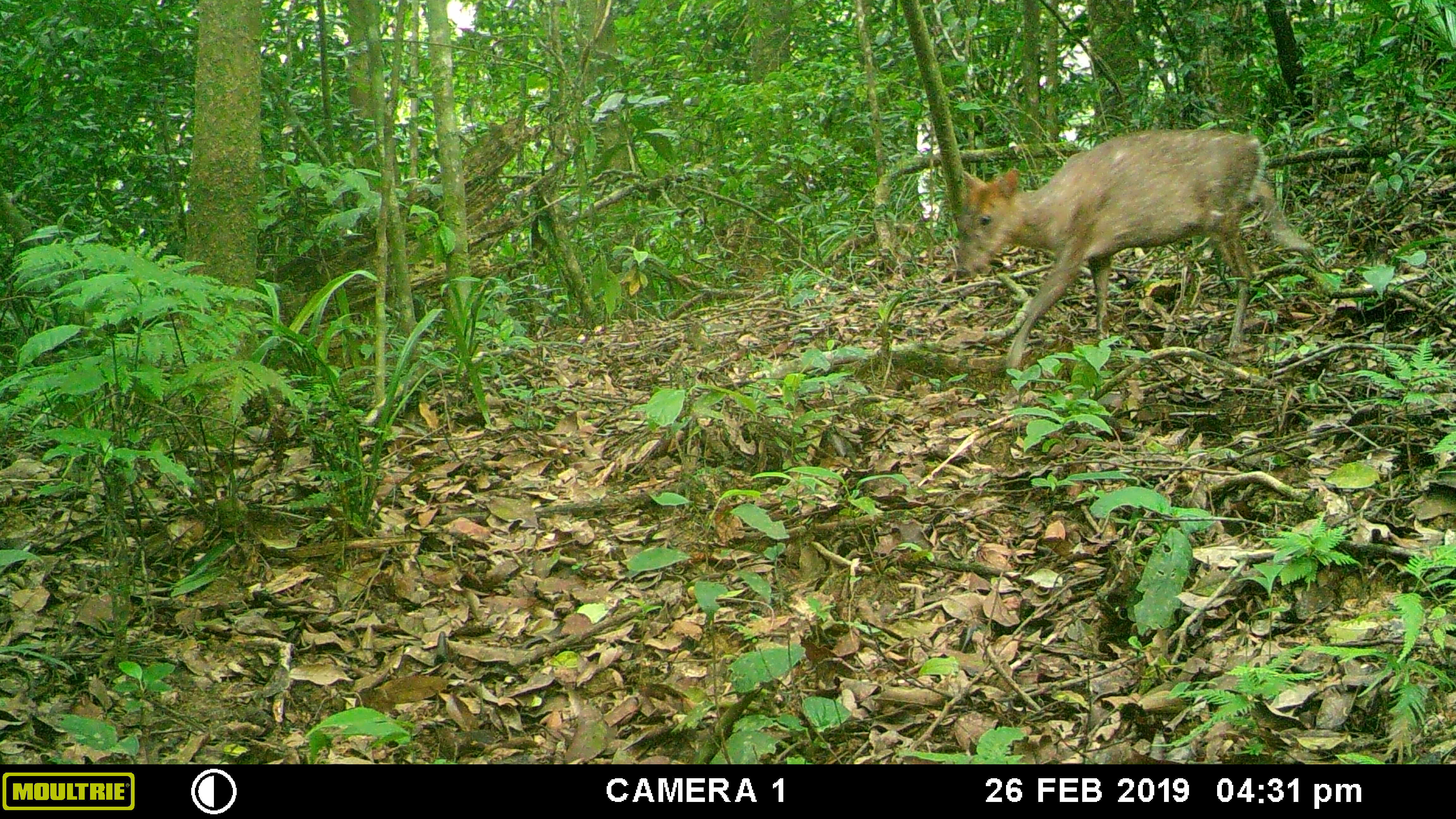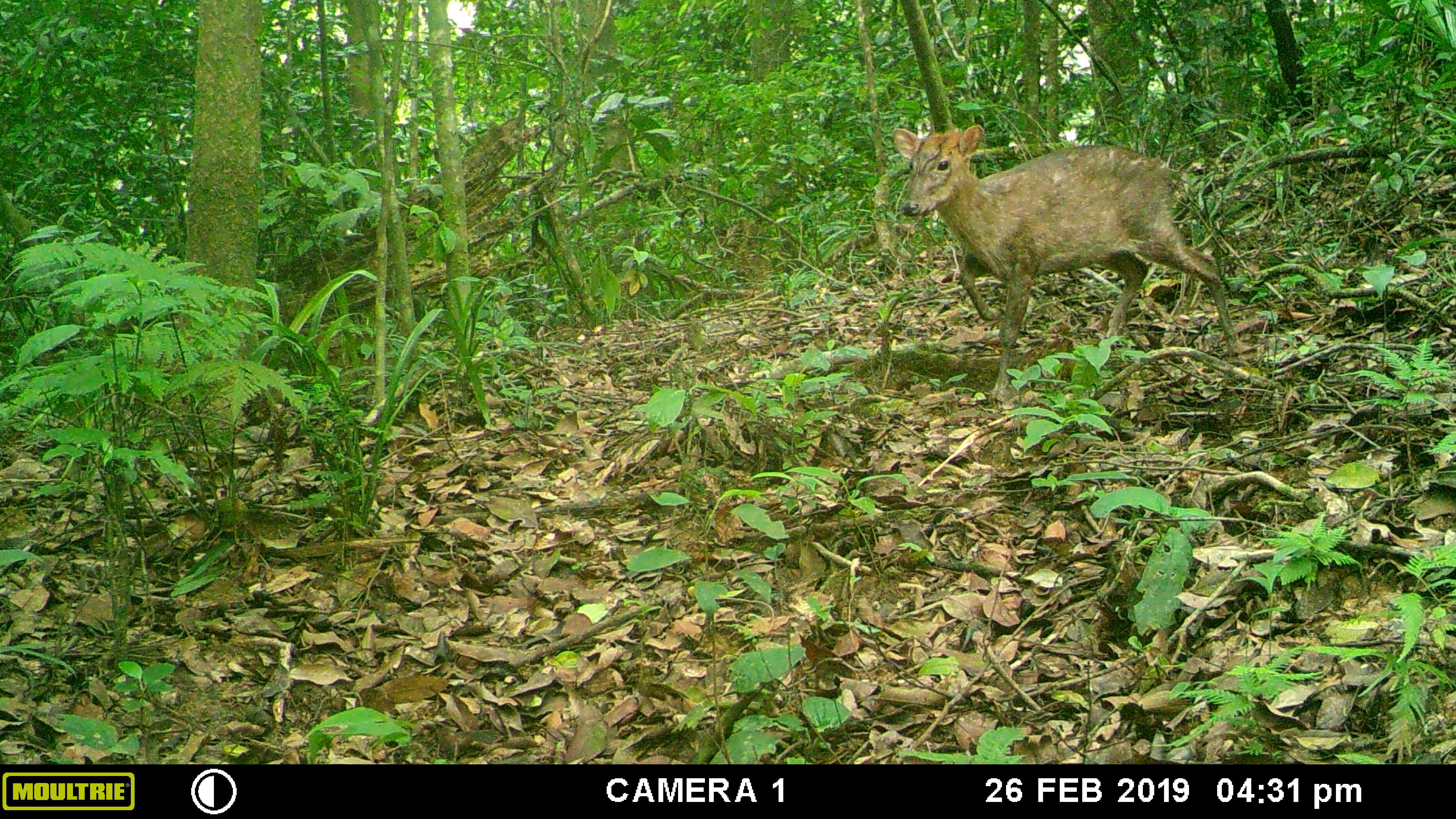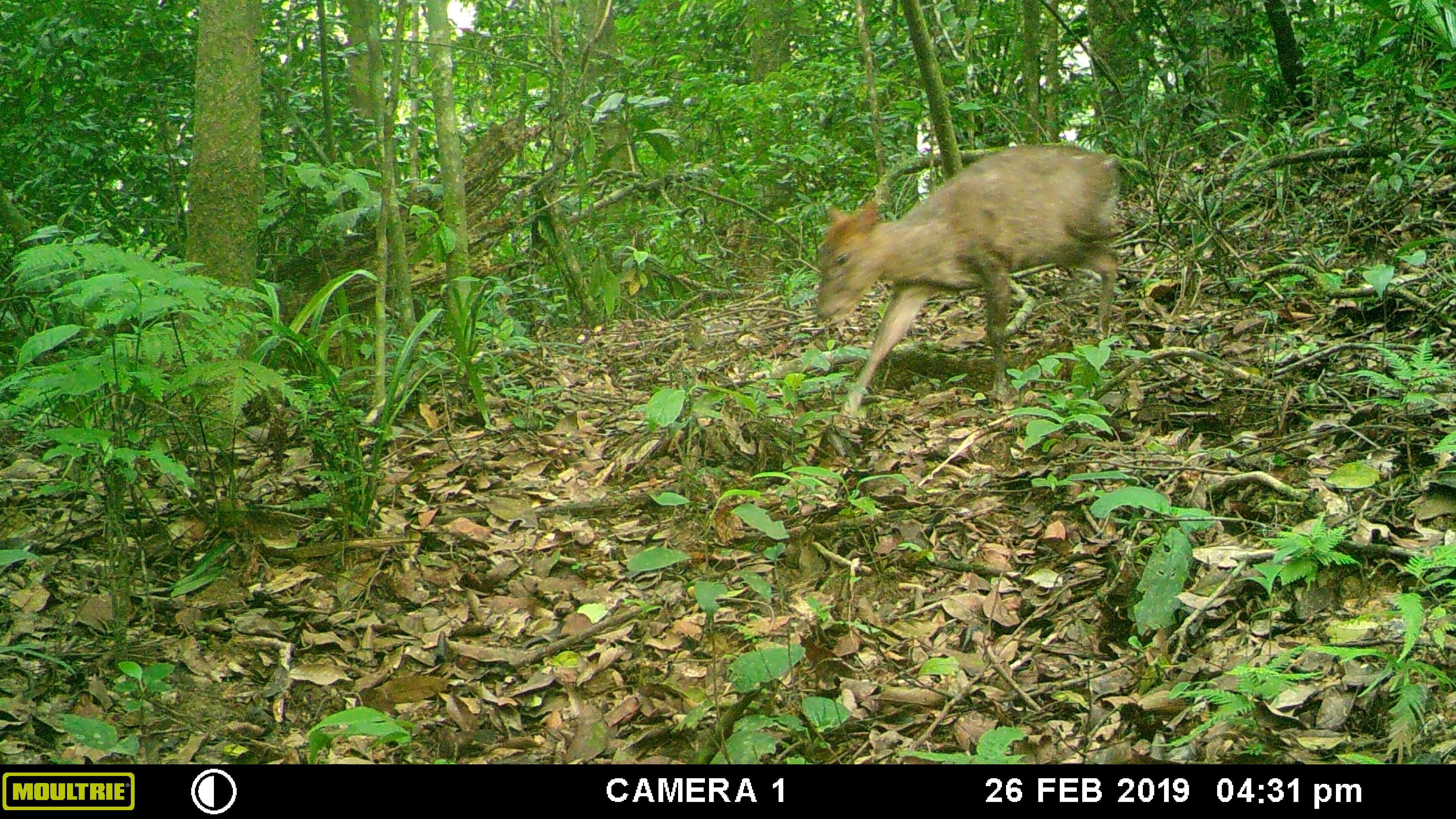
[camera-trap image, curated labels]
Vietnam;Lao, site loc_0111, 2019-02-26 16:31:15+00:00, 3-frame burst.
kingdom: Animalia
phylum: Chordata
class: Mammalia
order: Artiodactyla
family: Cervidae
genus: Muntiacus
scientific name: Muntiacus rooseveltorum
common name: roosevelt's muntjac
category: roosevelts muntjac group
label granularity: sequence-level